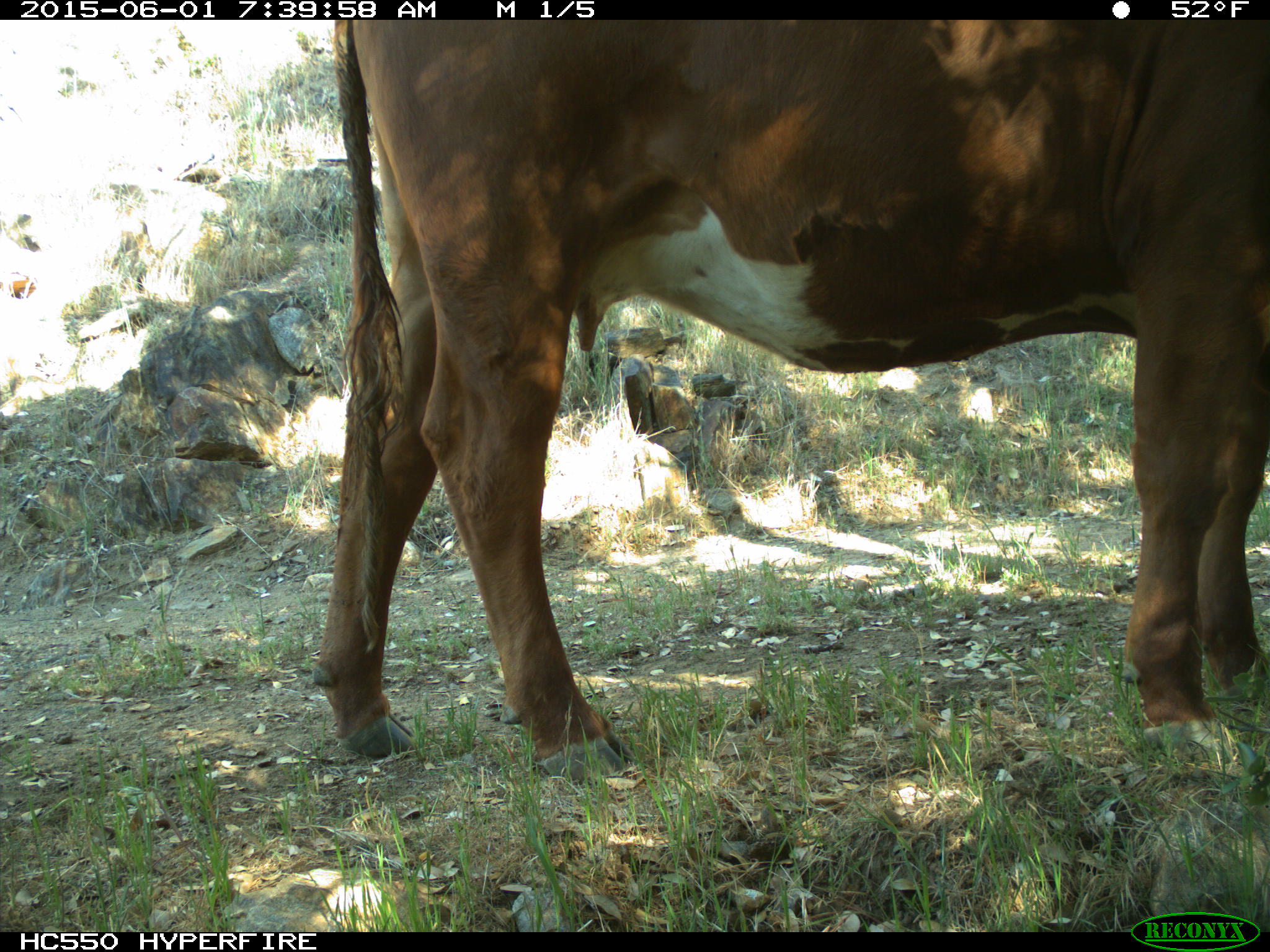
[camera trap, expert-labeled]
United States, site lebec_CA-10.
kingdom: Animalia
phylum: Chordata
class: Mammalia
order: Artiodactyla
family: Bovidae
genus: Bos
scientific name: Bos taurus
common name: domestic cow